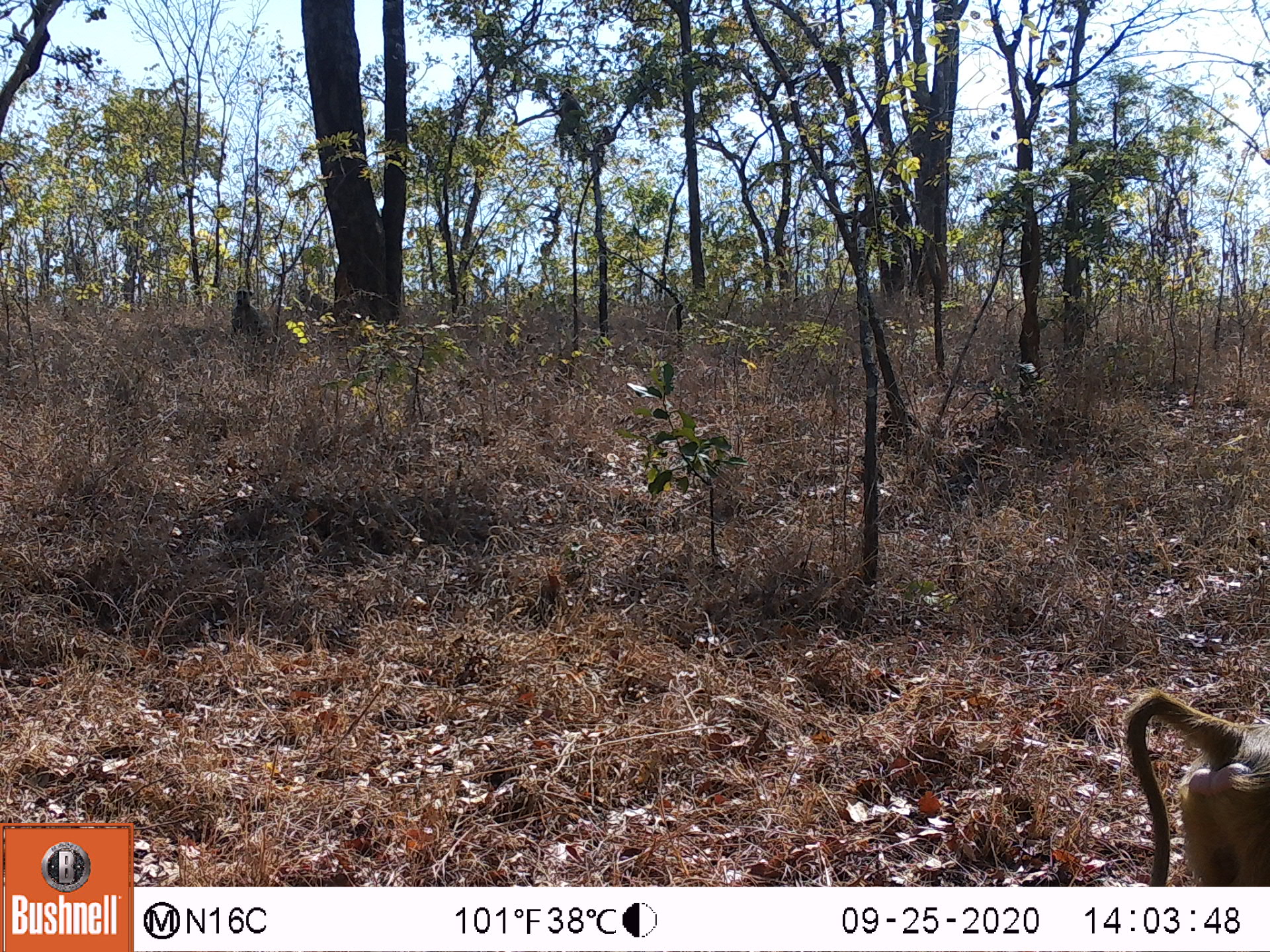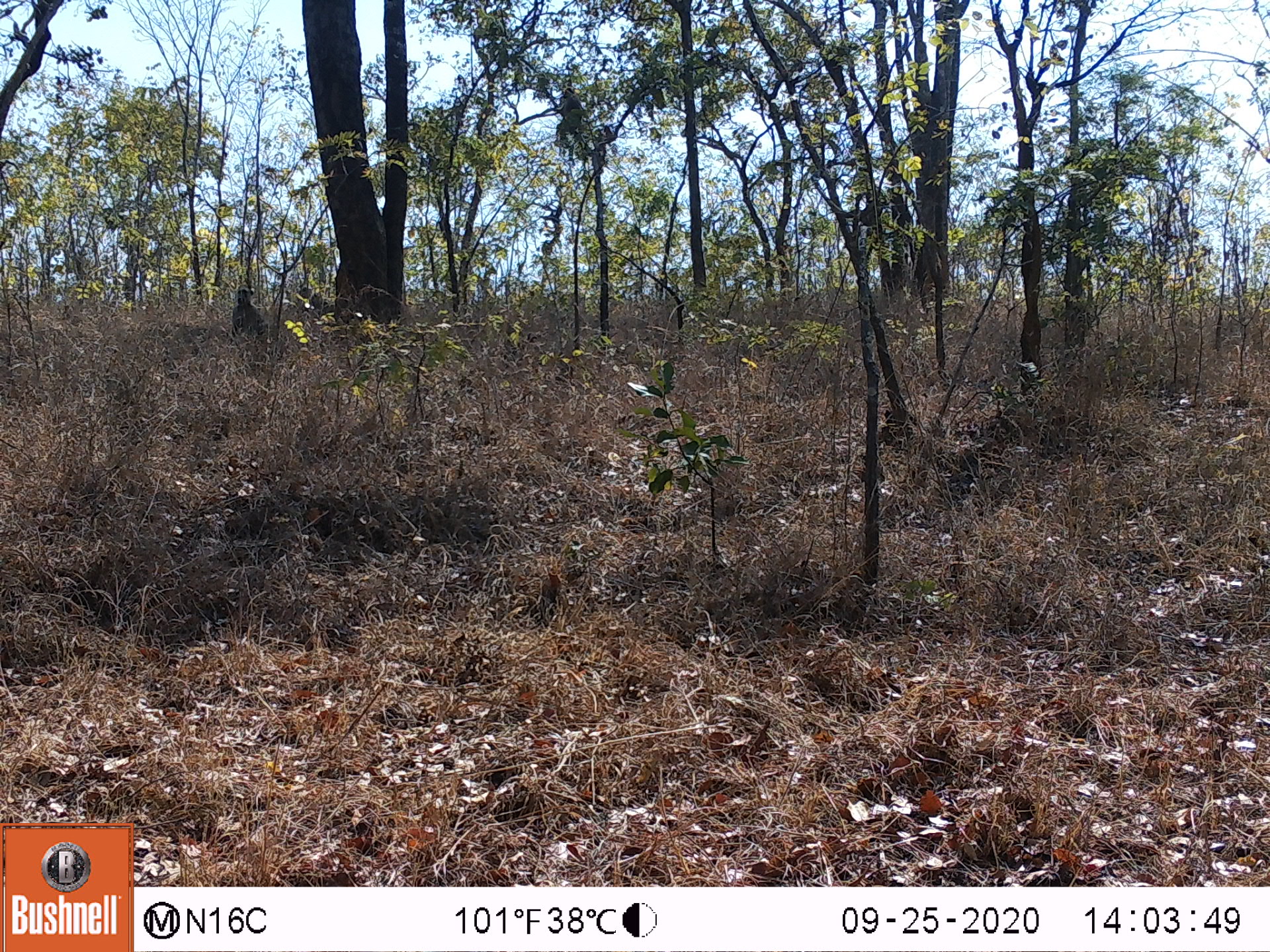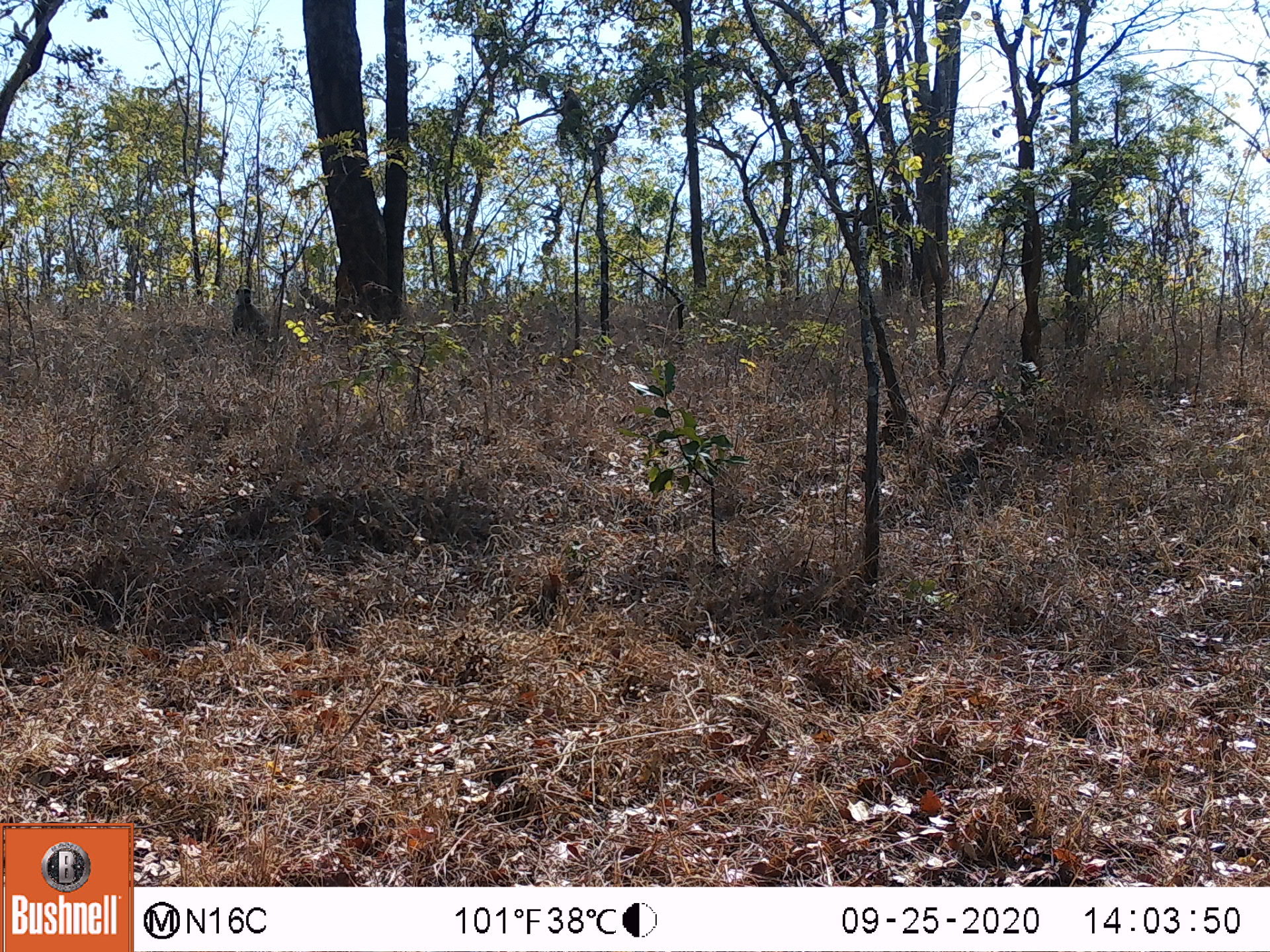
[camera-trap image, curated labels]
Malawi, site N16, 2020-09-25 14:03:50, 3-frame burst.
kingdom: Animalia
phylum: Chordata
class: Mammalia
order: Primates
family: Cercopithecidae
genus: Papio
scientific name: Papio cynocephalus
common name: yellow baboon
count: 2